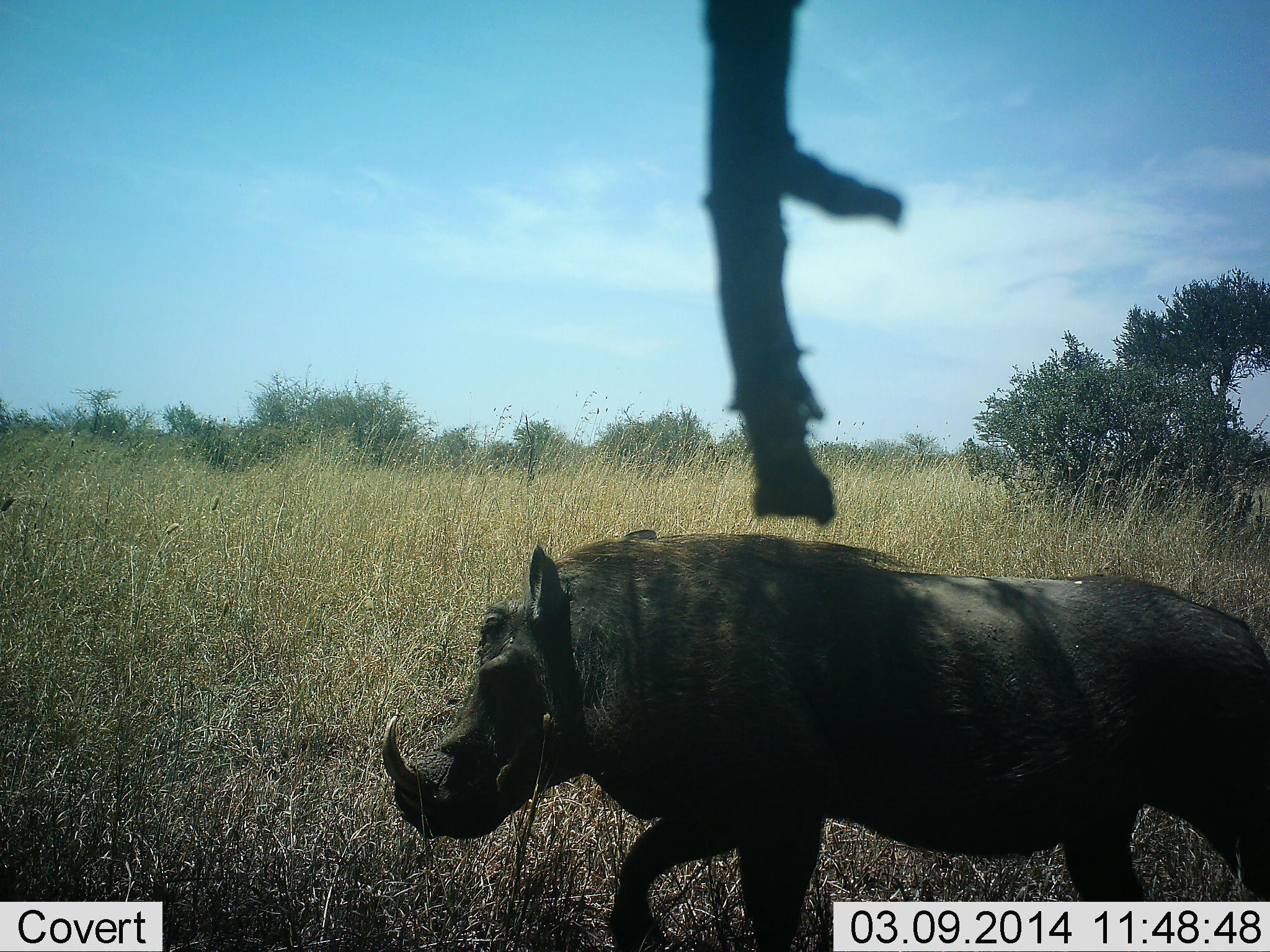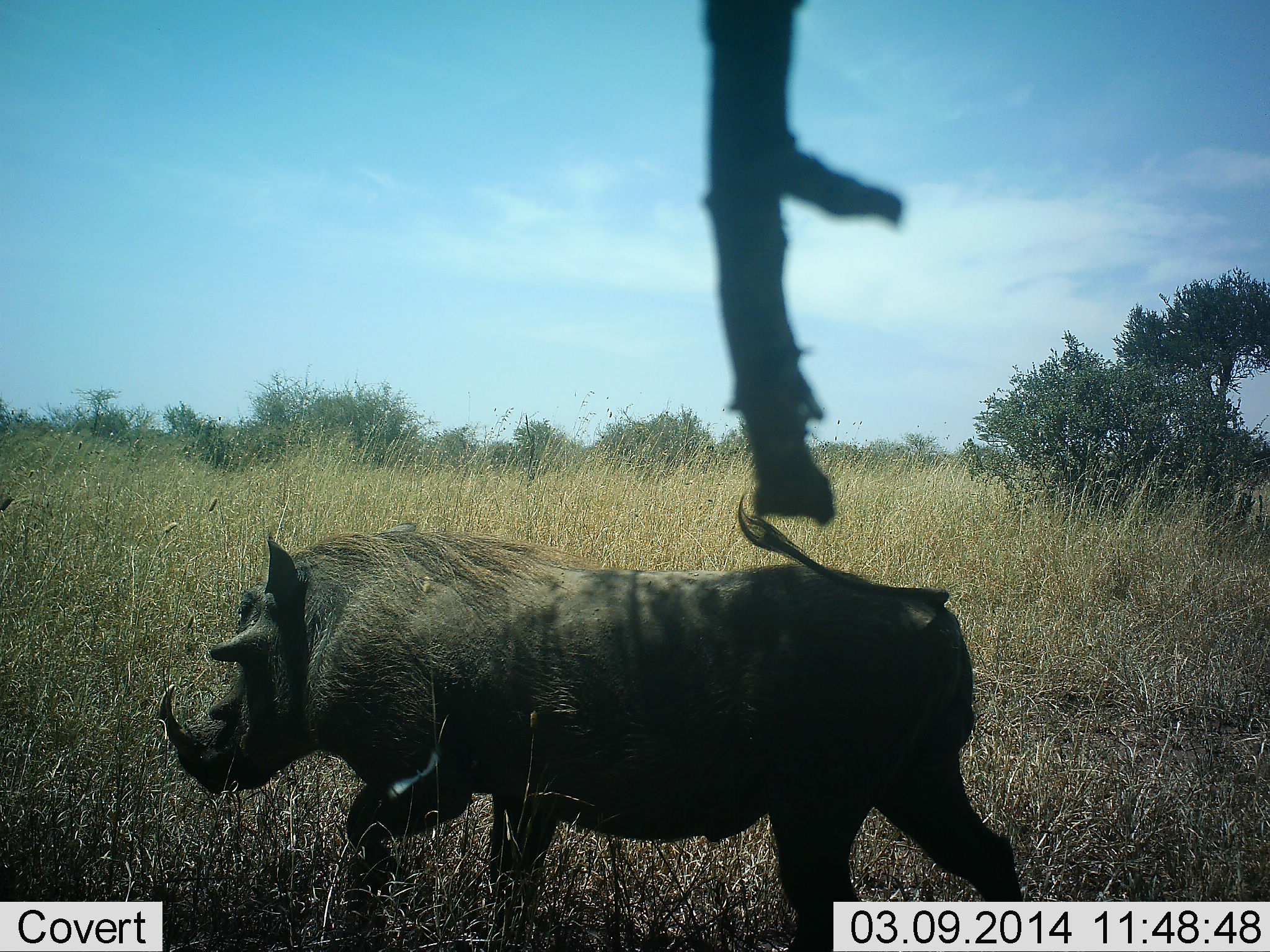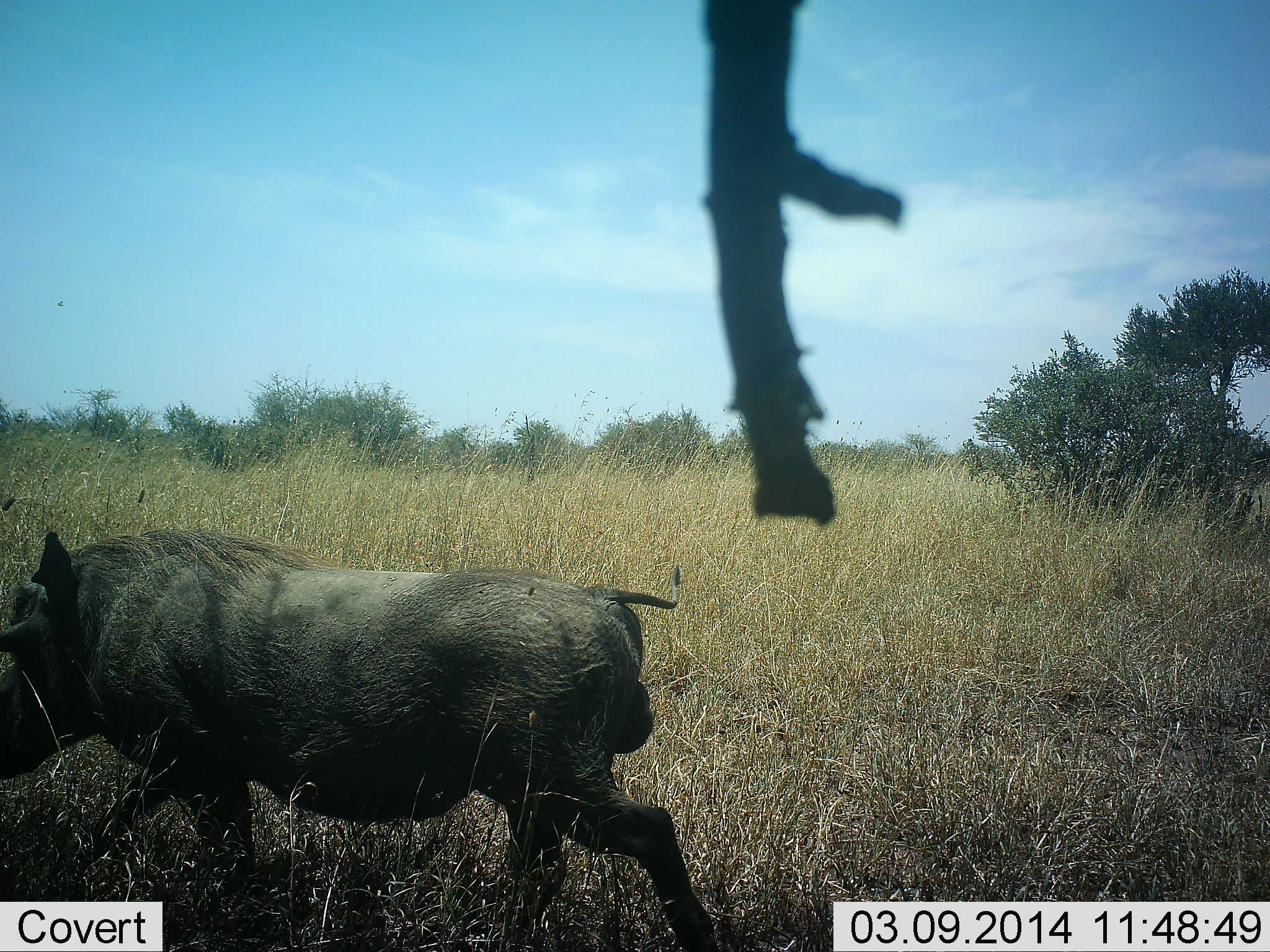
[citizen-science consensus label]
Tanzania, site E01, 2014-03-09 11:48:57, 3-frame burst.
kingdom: Animalia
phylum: Chordata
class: Mammalia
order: Artiodactyla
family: Suidae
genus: Phacochoerus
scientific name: Phacochoerus africanus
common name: warthog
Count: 1.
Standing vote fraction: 0%.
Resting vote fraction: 0%.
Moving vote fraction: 100%.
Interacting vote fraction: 0%.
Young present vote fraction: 0%.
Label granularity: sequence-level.